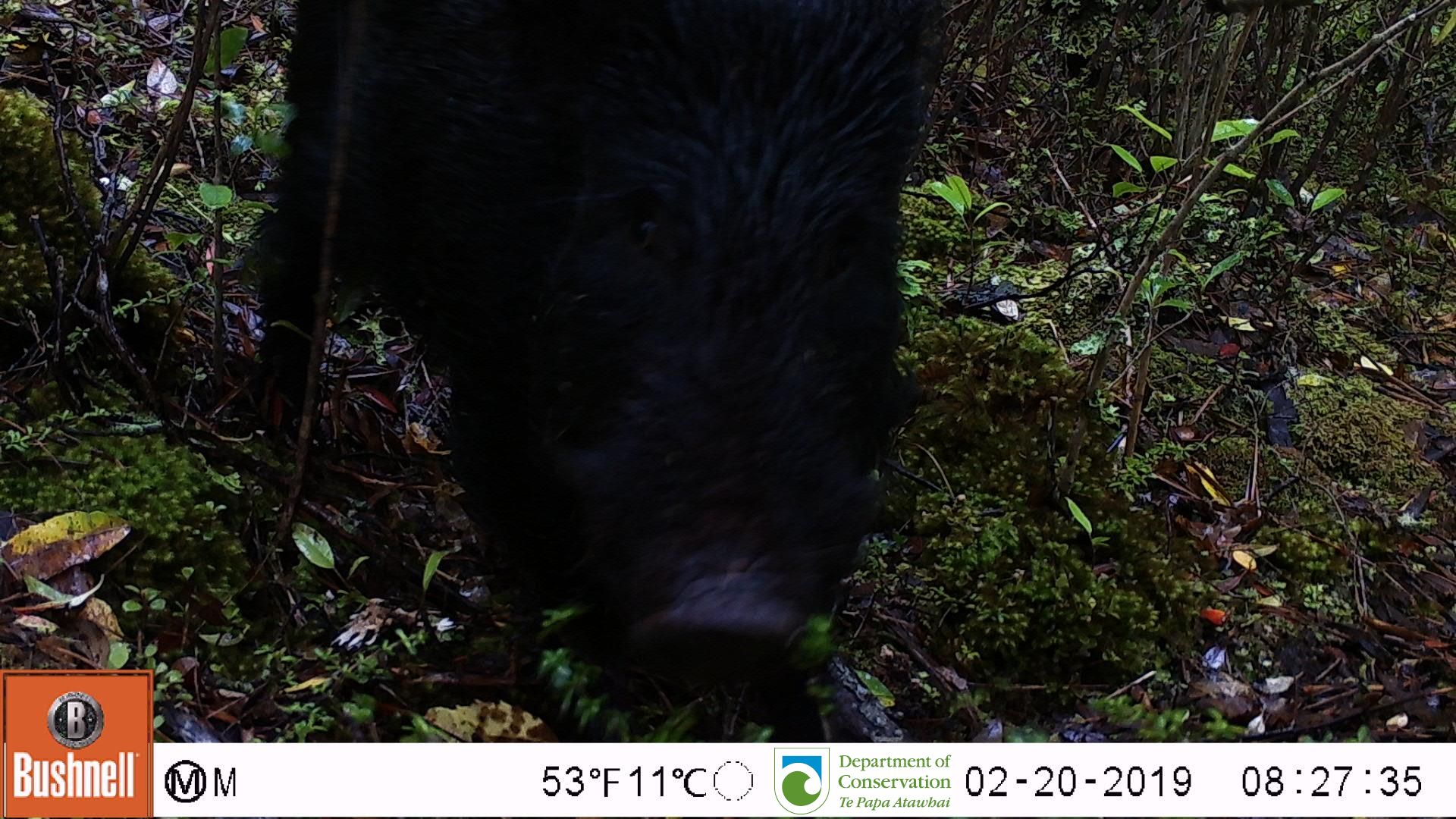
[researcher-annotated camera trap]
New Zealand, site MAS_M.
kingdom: Animalia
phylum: Chordata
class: Mammalia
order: Artiodactyla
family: Suidae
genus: Sus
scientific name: Sus scrofa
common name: pig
Pig (Sus scrofa).